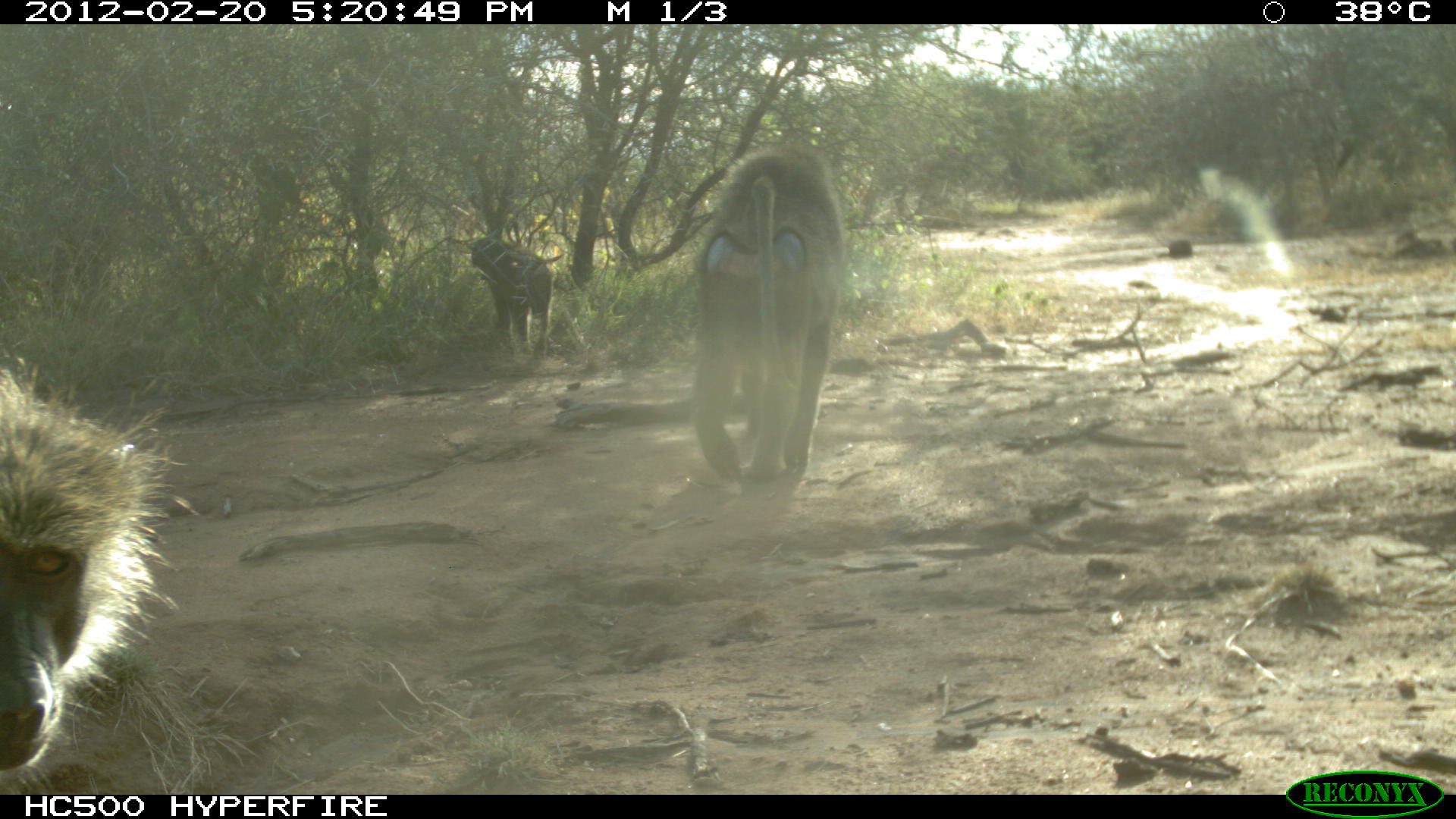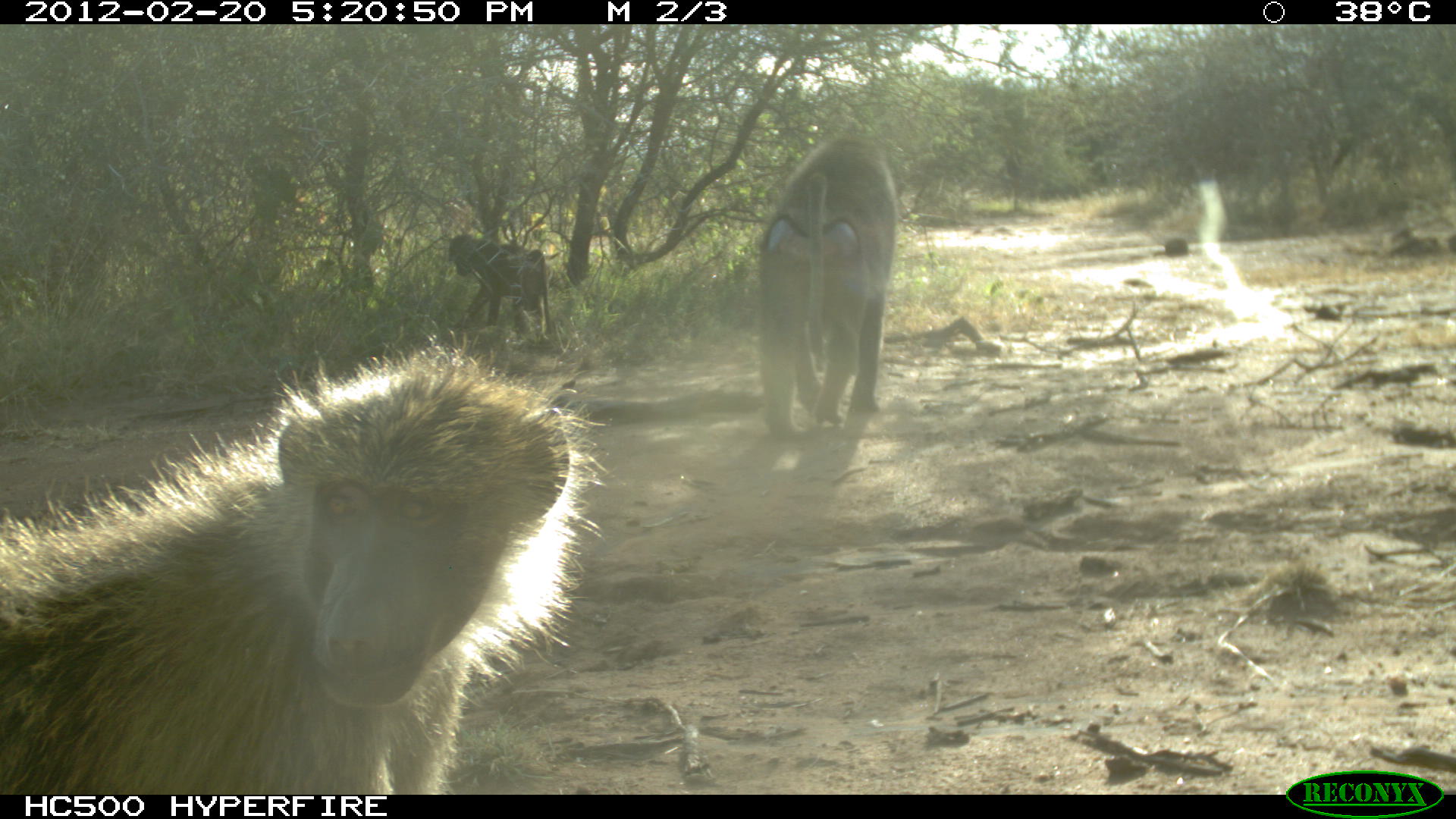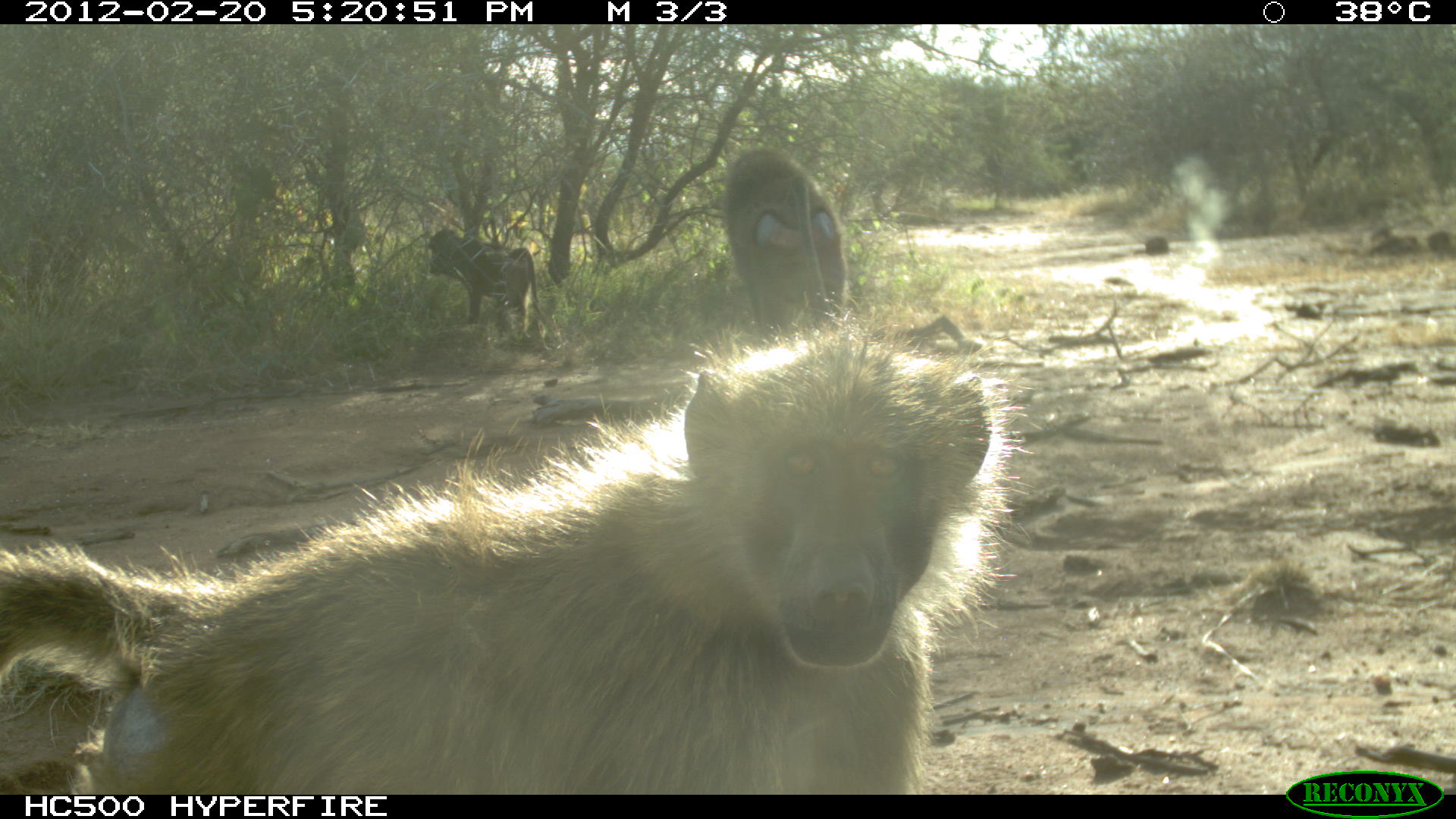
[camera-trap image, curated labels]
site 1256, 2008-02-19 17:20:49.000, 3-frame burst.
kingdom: Animalia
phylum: Chordata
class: Mammalia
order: Primates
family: Cercopithecidae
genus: Papio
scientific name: Papio anubis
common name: olive baboon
Papio anubis (olive baboon), count 3.